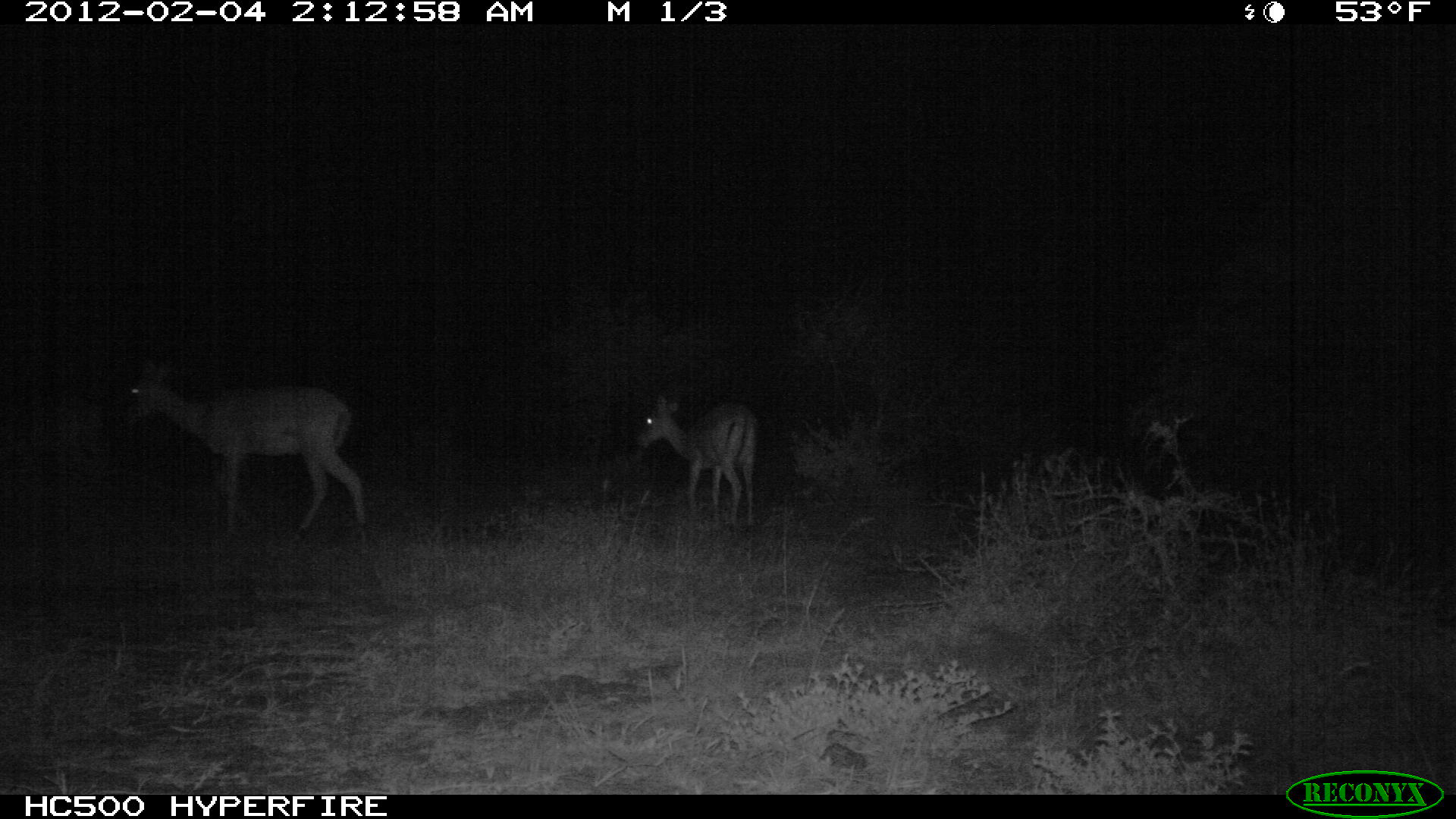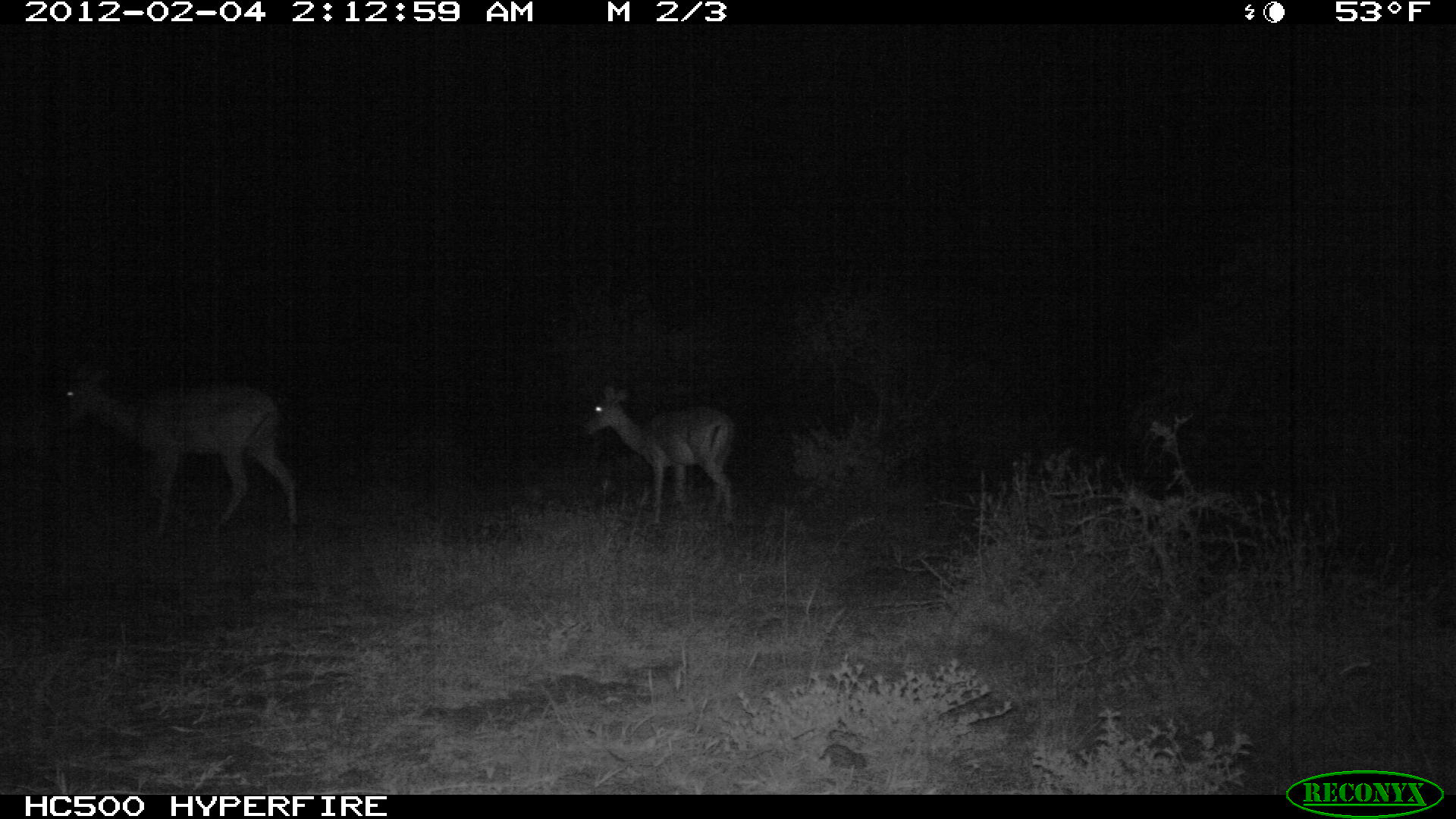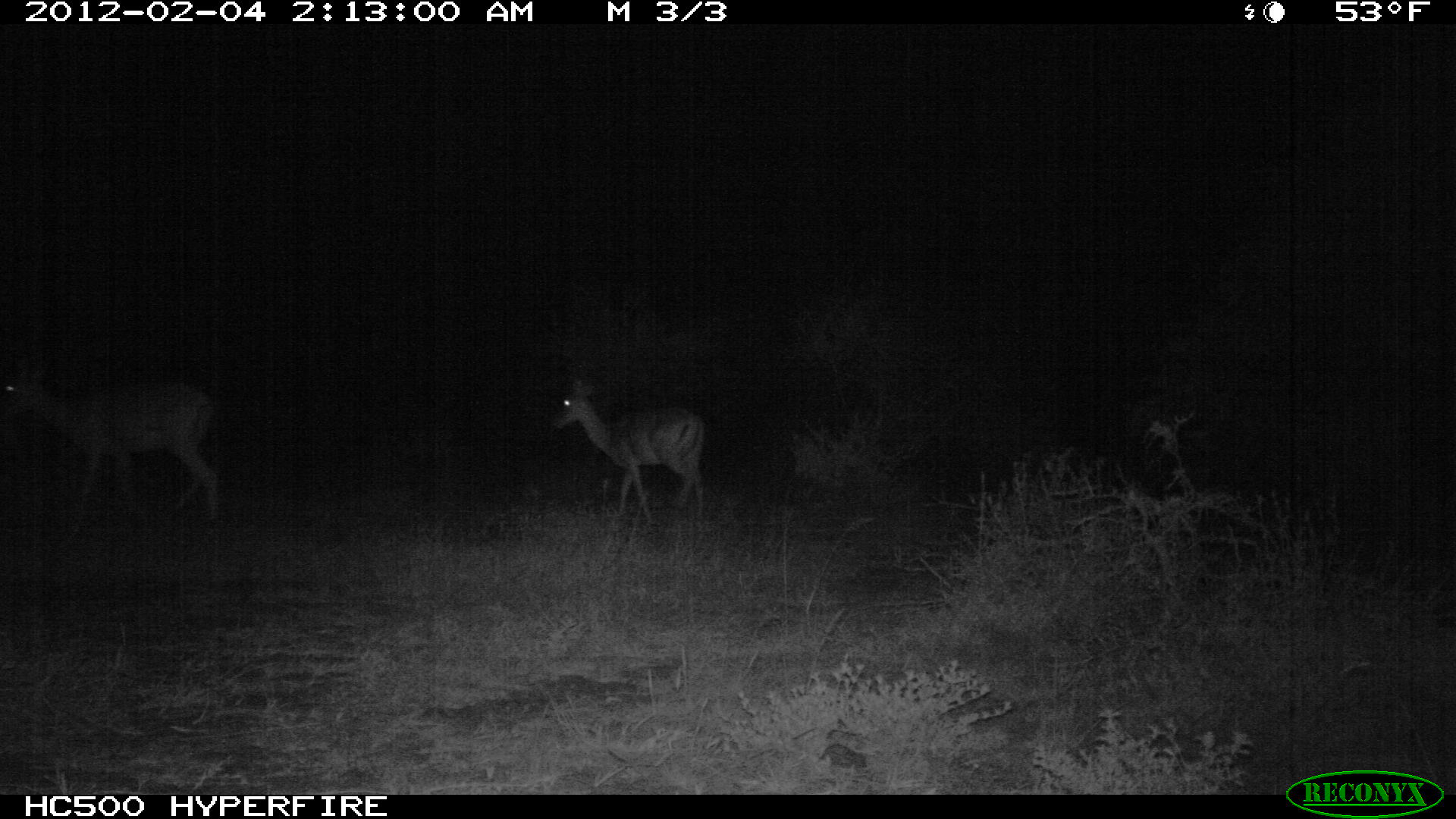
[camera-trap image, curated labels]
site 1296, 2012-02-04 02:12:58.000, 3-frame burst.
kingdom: Animalia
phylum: Chordata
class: Mammalia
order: Artiodactyla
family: Bovidae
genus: Aepyceros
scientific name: Aepyceros melampus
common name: impala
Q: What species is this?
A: Aepyceros melampus (impala).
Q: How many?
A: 2.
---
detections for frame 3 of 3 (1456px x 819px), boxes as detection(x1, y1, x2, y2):
aepyceros melampus: detection(0, 362, 221, 519); detection(549, 376, 705, 516)